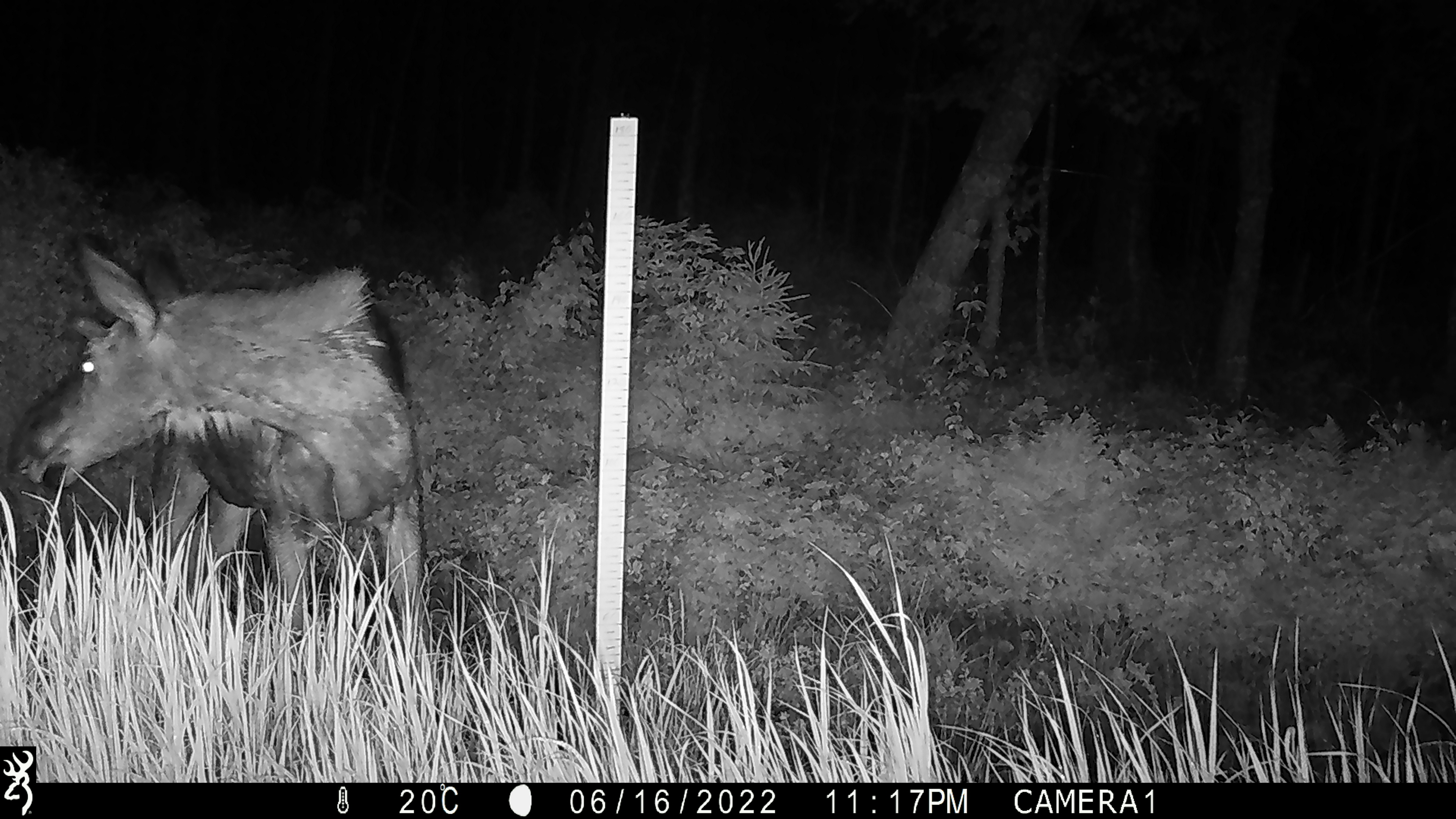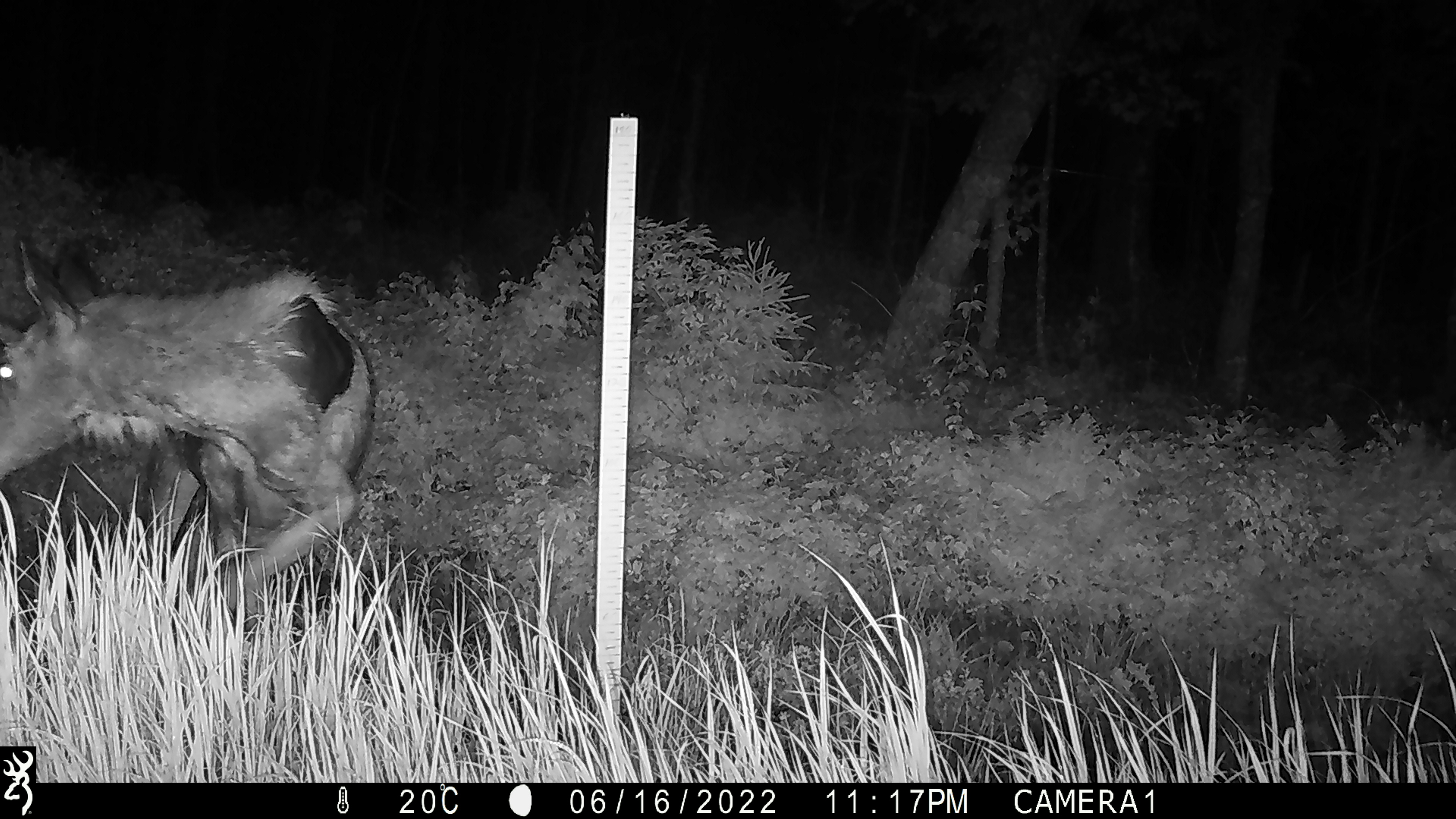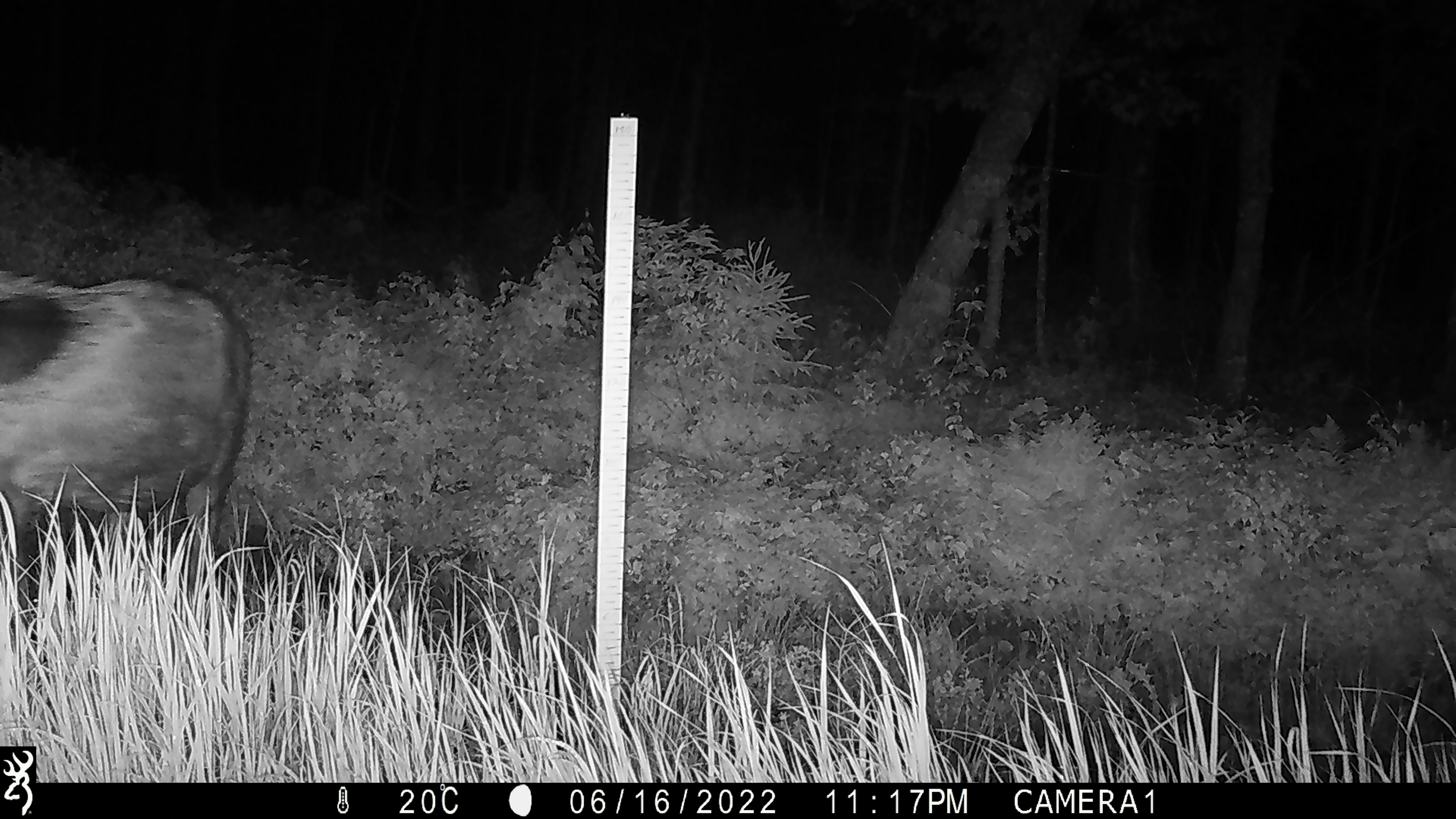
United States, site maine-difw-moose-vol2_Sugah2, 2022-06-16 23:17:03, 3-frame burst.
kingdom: Animalia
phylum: Chordata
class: Mammalia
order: Artiodactyla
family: Cervidae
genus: Alces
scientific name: Alces alces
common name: moose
Moose (Alces alces).